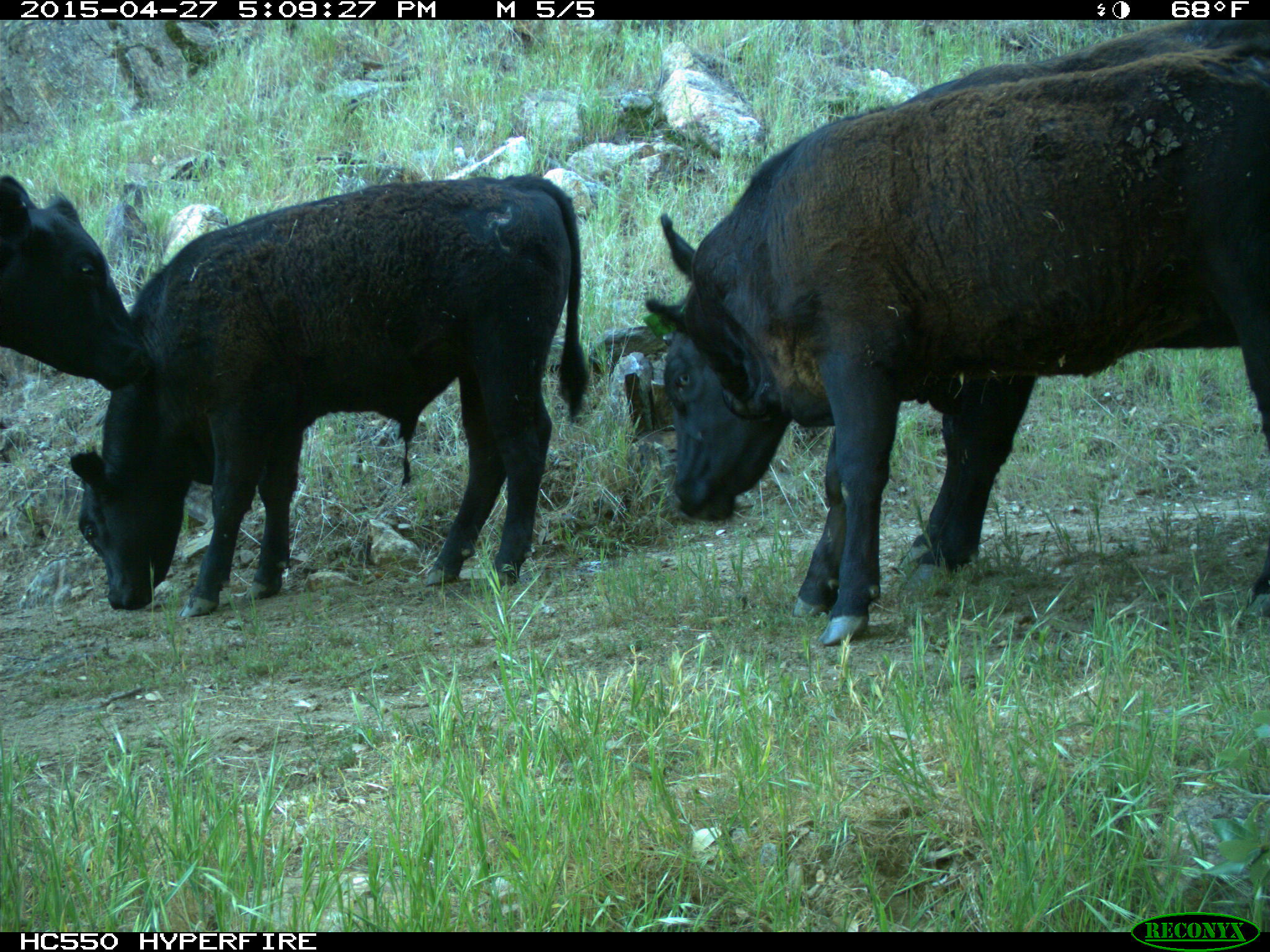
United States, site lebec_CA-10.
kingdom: Animalia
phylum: Chordata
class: Mammalia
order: Artiodactyla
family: Bovidae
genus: Bos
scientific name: Bos taurus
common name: domestic cow